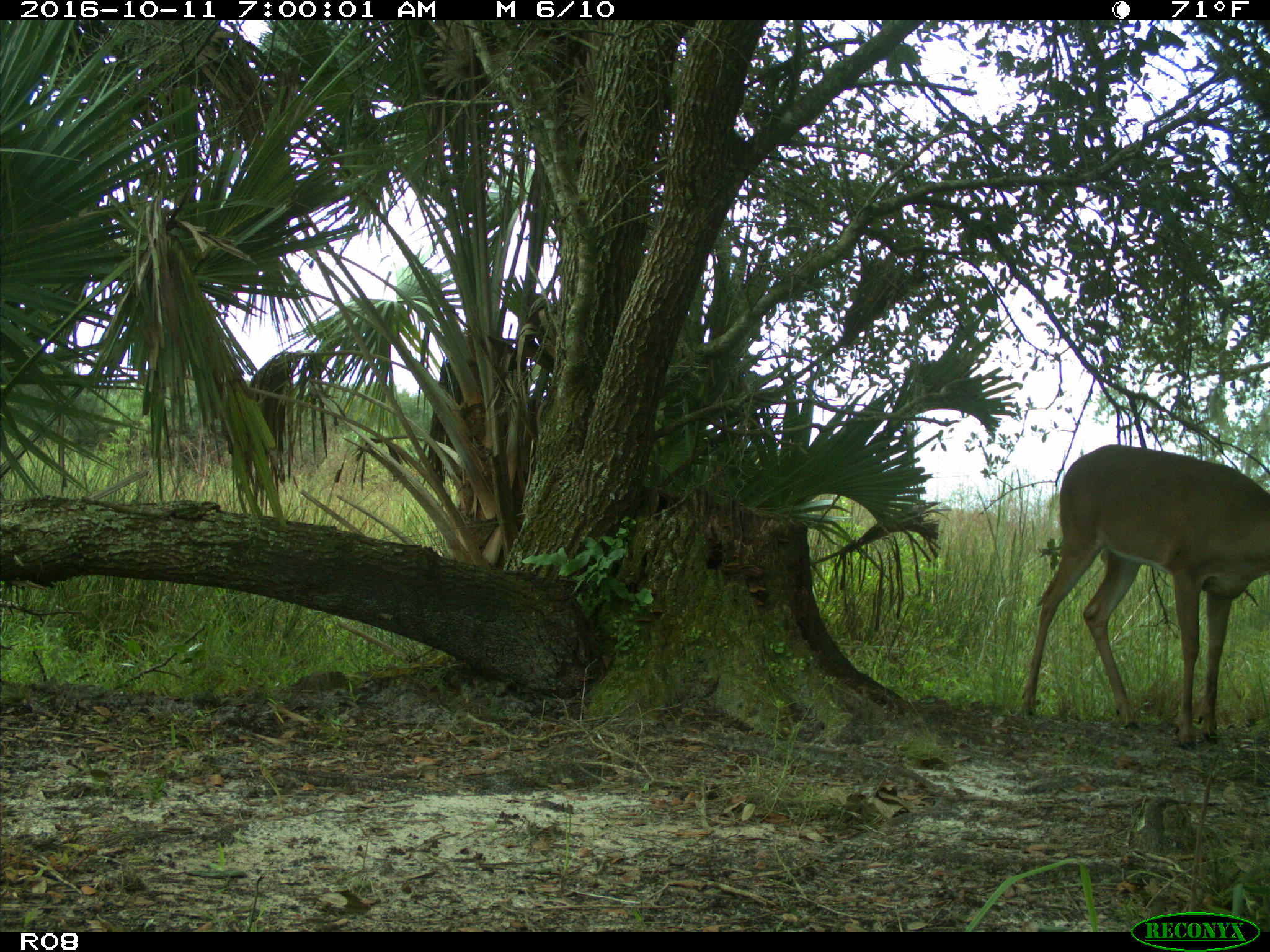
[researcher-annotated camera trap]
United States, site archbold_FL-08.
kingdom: Animalia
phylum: Chordata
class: Mammalia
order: Artiodactyla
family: Cervidae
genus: Odocoileus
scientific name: Odocoileus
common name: deer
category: unidentified deer